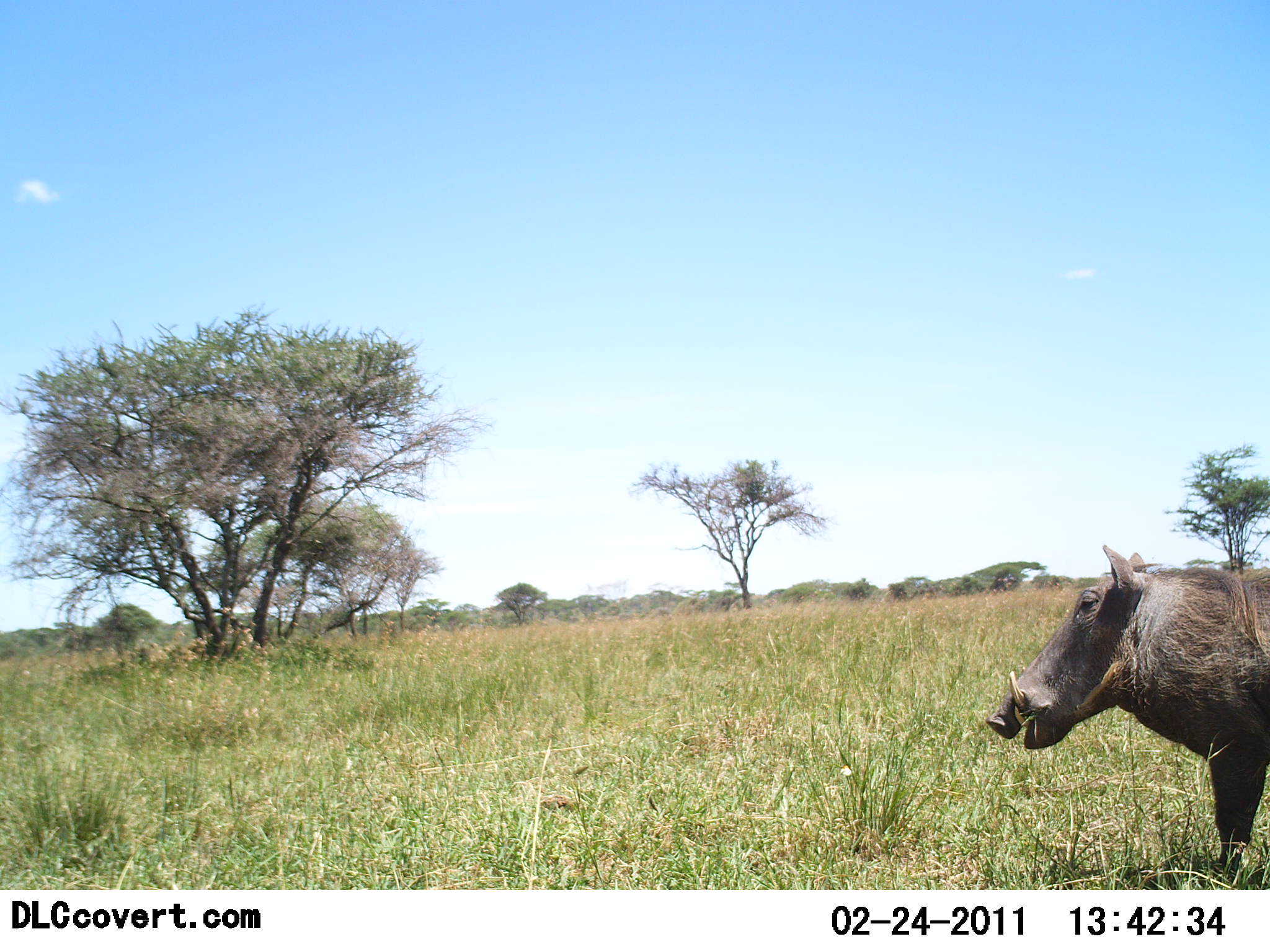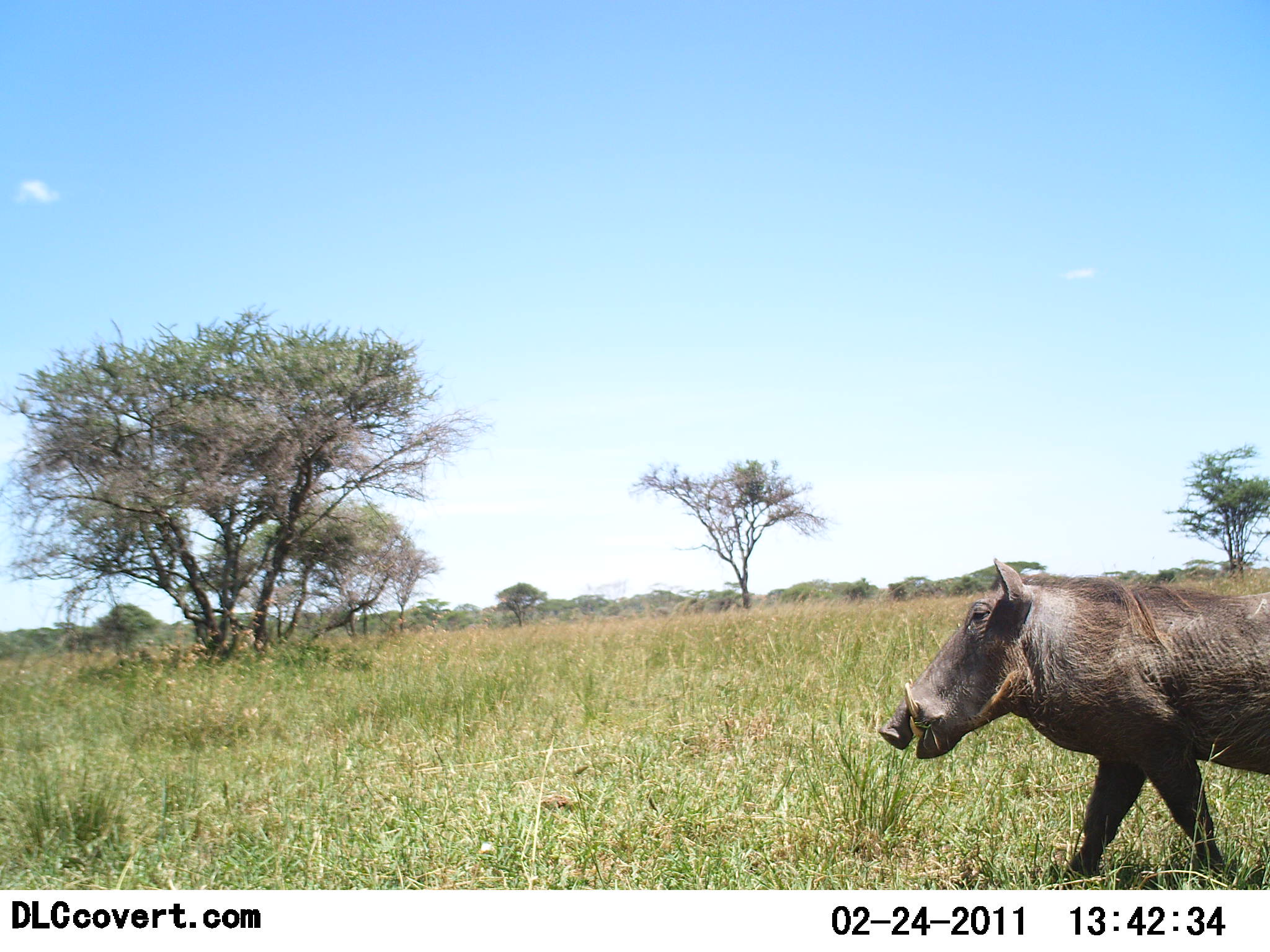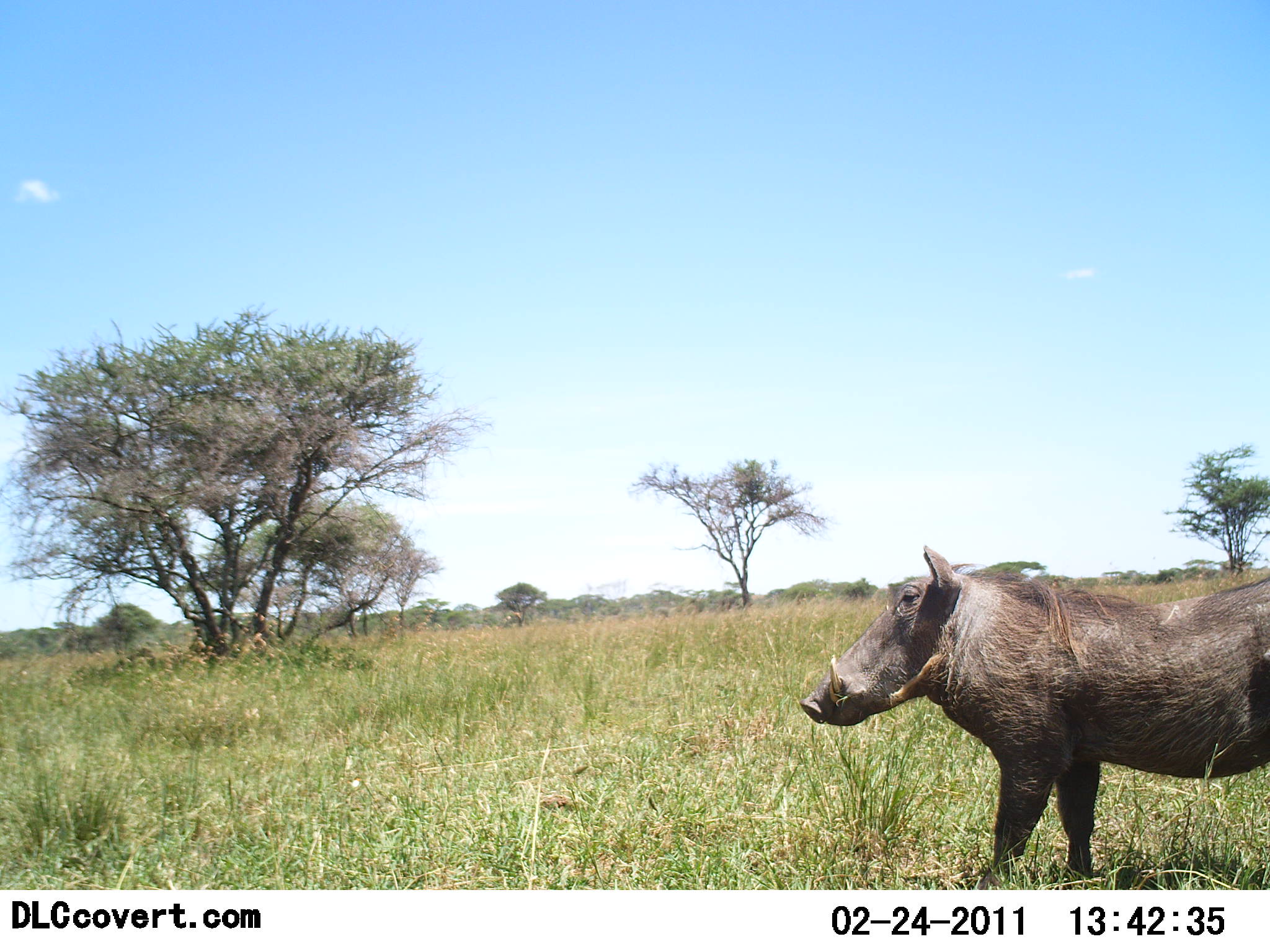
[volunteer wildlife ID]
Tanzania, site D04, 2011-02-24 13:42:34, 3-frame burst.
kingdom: Animalia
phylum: Chordata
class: Mammalia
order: Artiodactyla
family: Suidae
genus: Phacochoerus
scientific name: Phacochoerus africanus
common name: warthog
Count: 1.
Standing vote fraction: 0%.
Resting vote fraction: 0%.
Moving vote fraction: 100%.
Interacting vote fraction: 0%.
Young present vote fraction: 0%.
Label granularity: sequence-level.